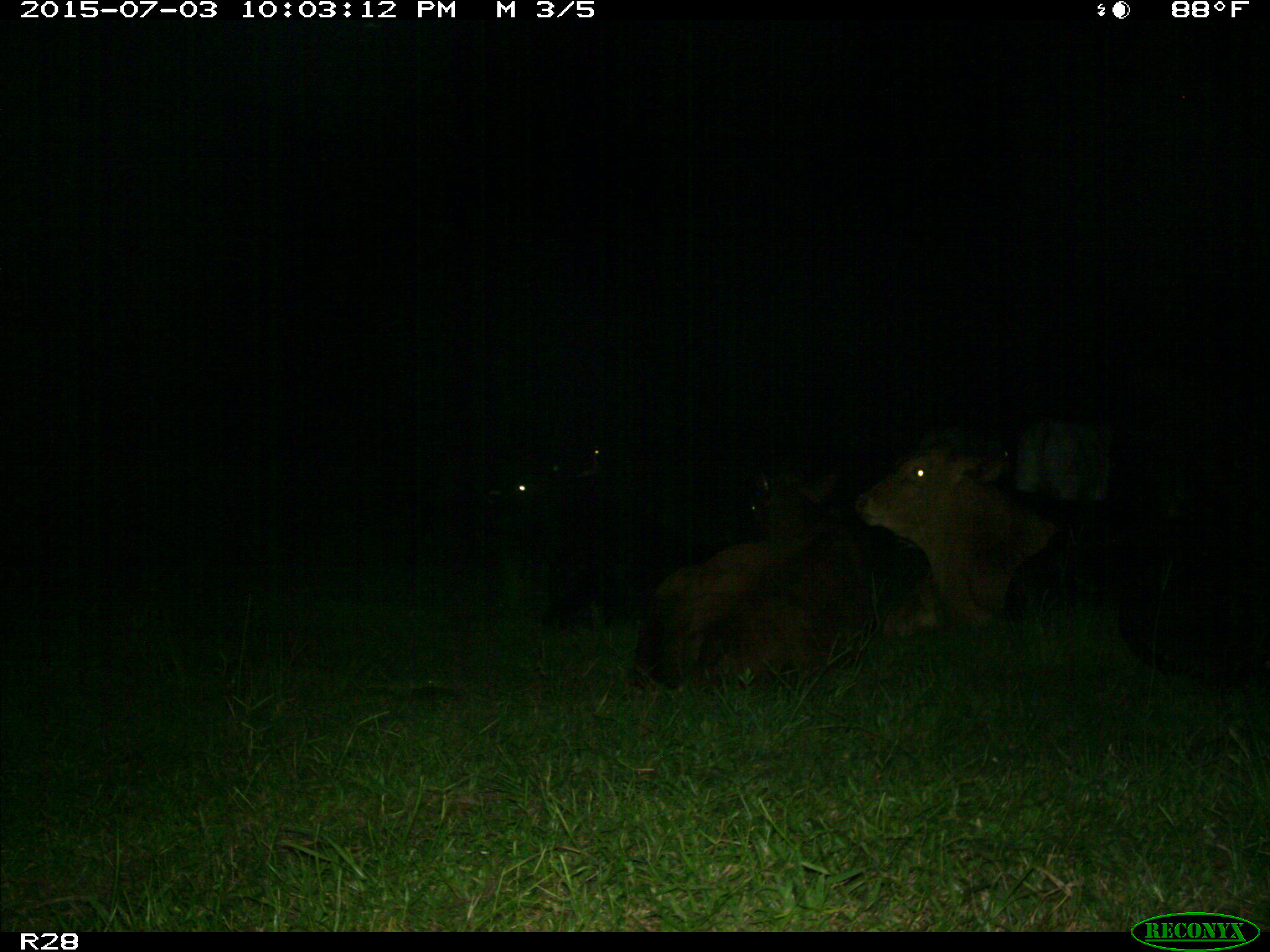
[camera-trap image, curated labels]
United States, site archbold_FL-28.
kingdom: Animalia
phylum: Chordata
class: Mammalia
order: Artiodactyla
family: Bovidae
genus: Bos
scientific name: Bos taurus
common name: domestic cow